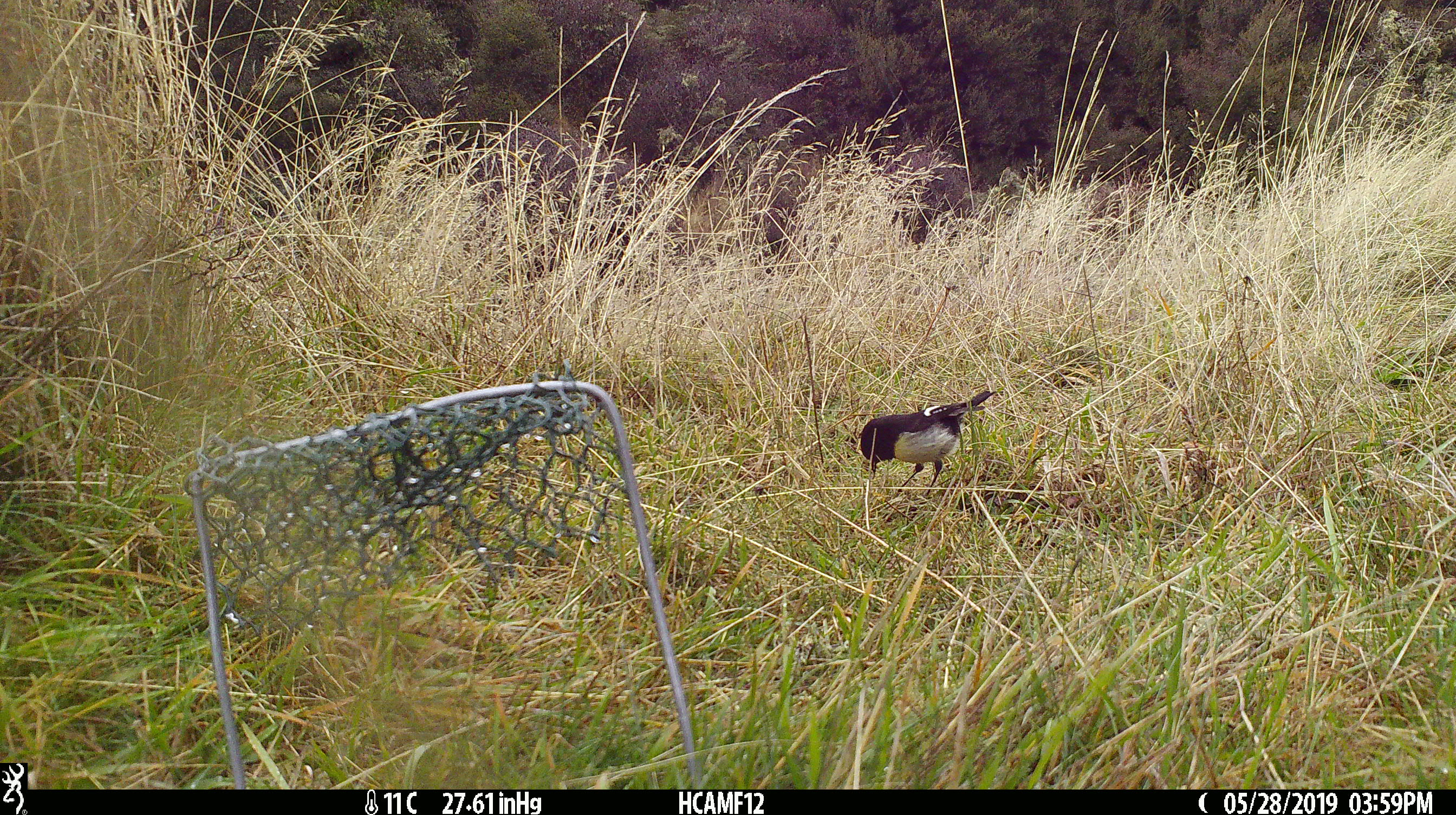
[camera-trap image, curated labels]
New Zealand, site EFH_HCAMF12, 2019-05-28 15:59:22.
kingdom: Animalia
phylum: Chordata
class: Aves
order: Passeriformes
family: Petroicidae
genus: Petroica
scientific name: Petroica macrocephala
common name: tomtit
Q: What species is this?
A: Tomtit (Petroica macrocephala).